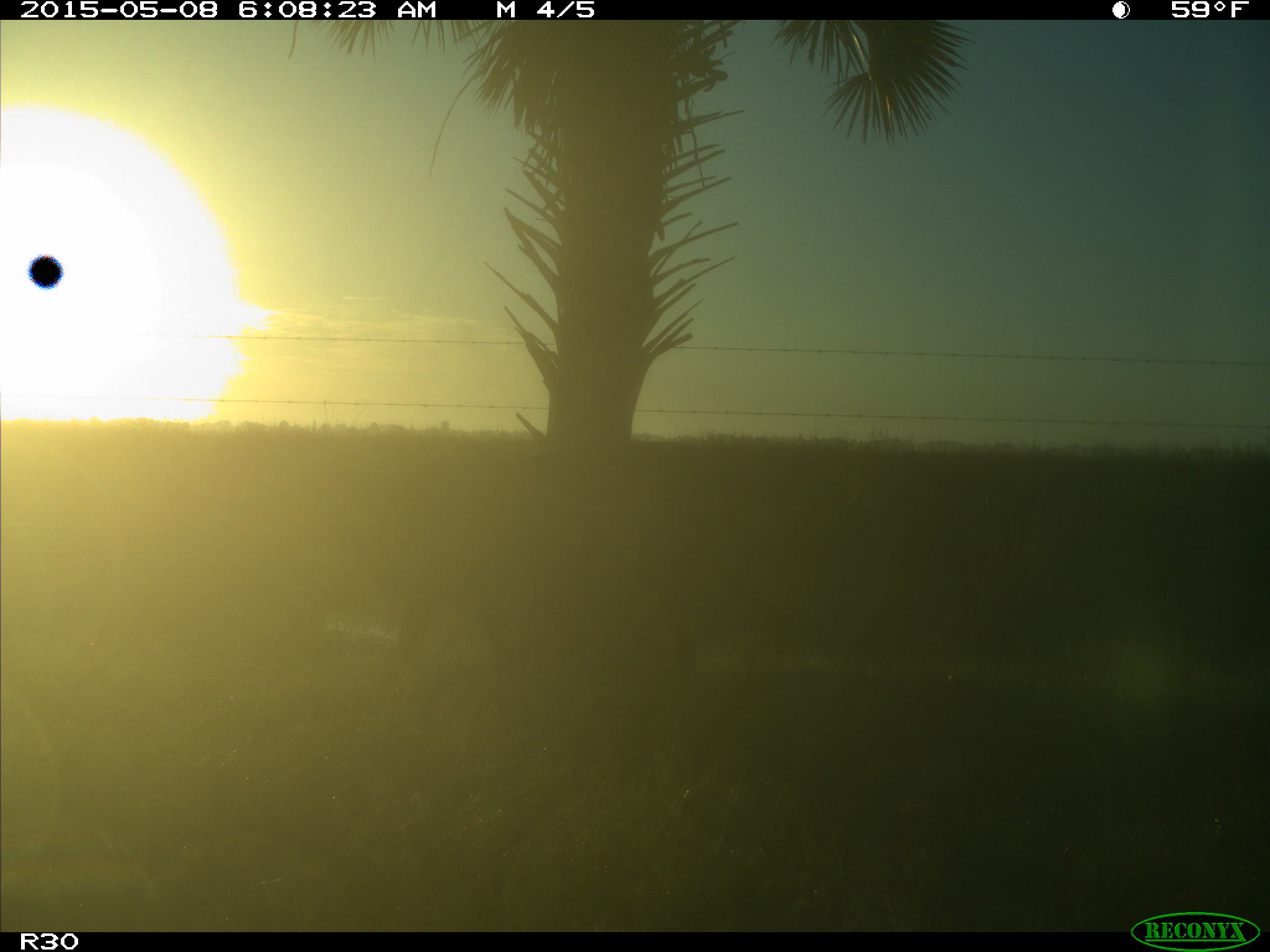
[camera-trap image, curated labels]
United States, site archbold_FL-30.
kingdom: Animalia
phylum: Chordata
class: Mammalia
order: Artiodactyla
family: Bovidae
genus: Bos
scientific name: Bos taurus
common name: domestic cow